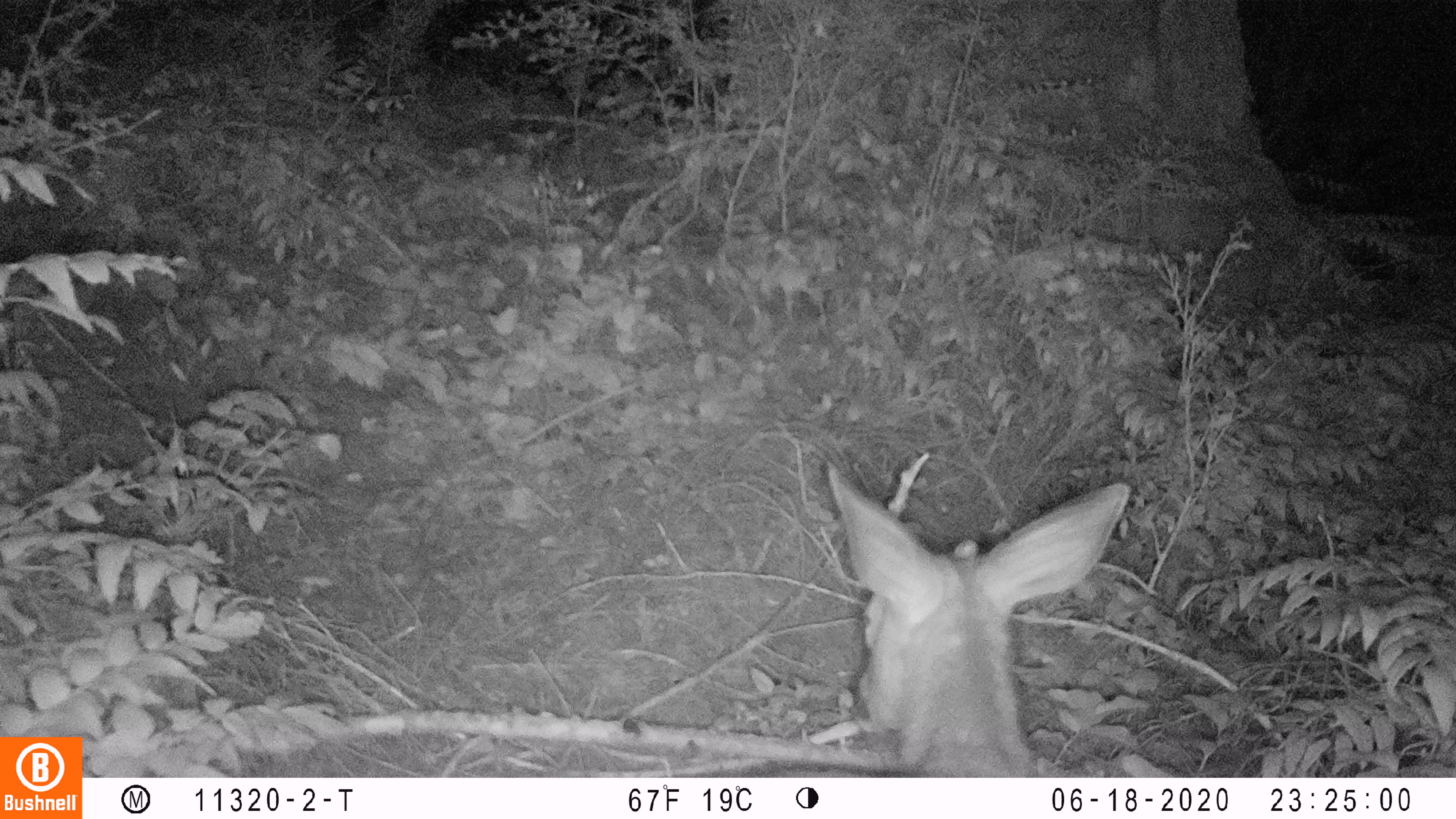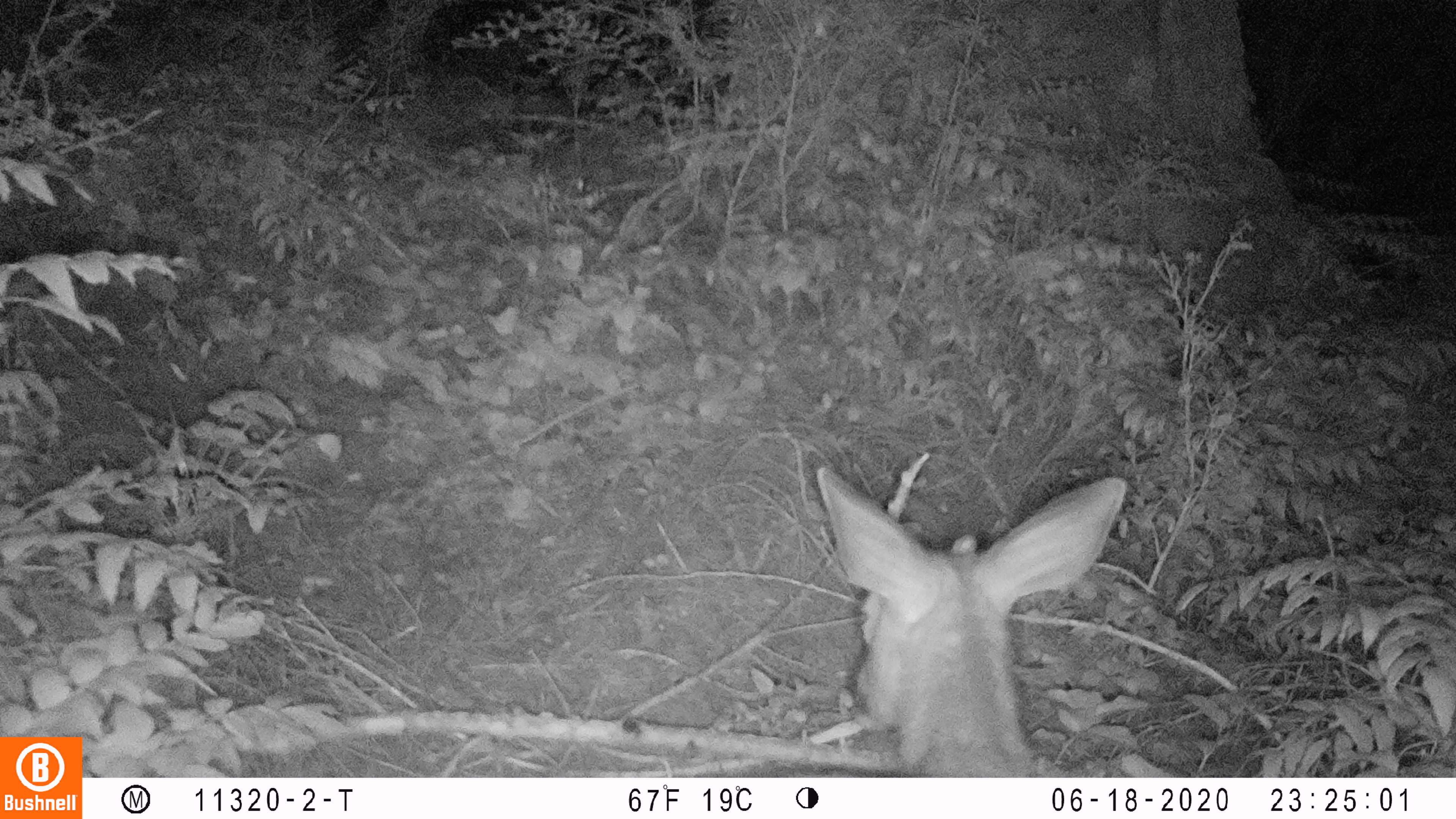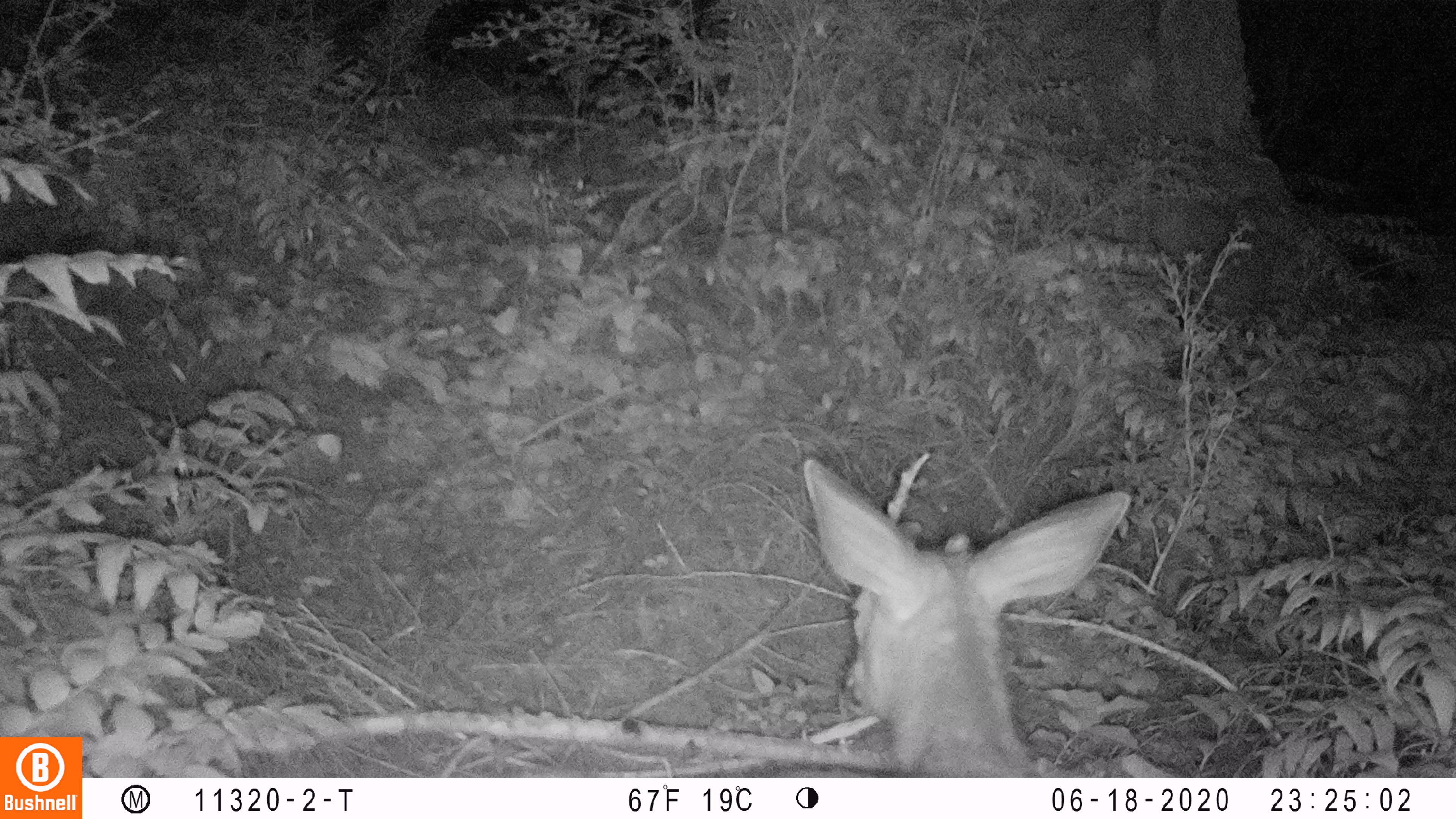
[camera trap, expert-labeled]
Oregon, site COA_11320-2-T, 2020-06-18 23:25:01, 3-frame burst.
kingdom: Animalia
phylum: Chordata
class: Mammalia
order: Artiodactyla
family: Cervidae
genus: Odocoileus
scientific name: Odocoileus hemionus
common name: black-tailed deer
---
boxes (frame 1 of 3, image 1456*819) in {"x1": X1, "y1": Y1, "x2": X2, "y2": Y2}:
black-tailed deer: {"x1": 780, "y1": 457, "x2": 1136, "y2": 770}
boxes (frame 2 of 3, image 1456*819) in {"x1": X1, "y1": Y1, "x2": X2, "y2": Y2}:
black-tailed deer: {"x1": 797, "y1": 446, "x2": 1134, "y2": 768}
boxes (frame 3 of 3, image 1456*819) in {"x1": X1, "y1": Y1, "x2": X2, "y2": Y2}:
black-tailed deer: {"x1": 791, "y1": 454, "x2": 1134, "y2": 770}